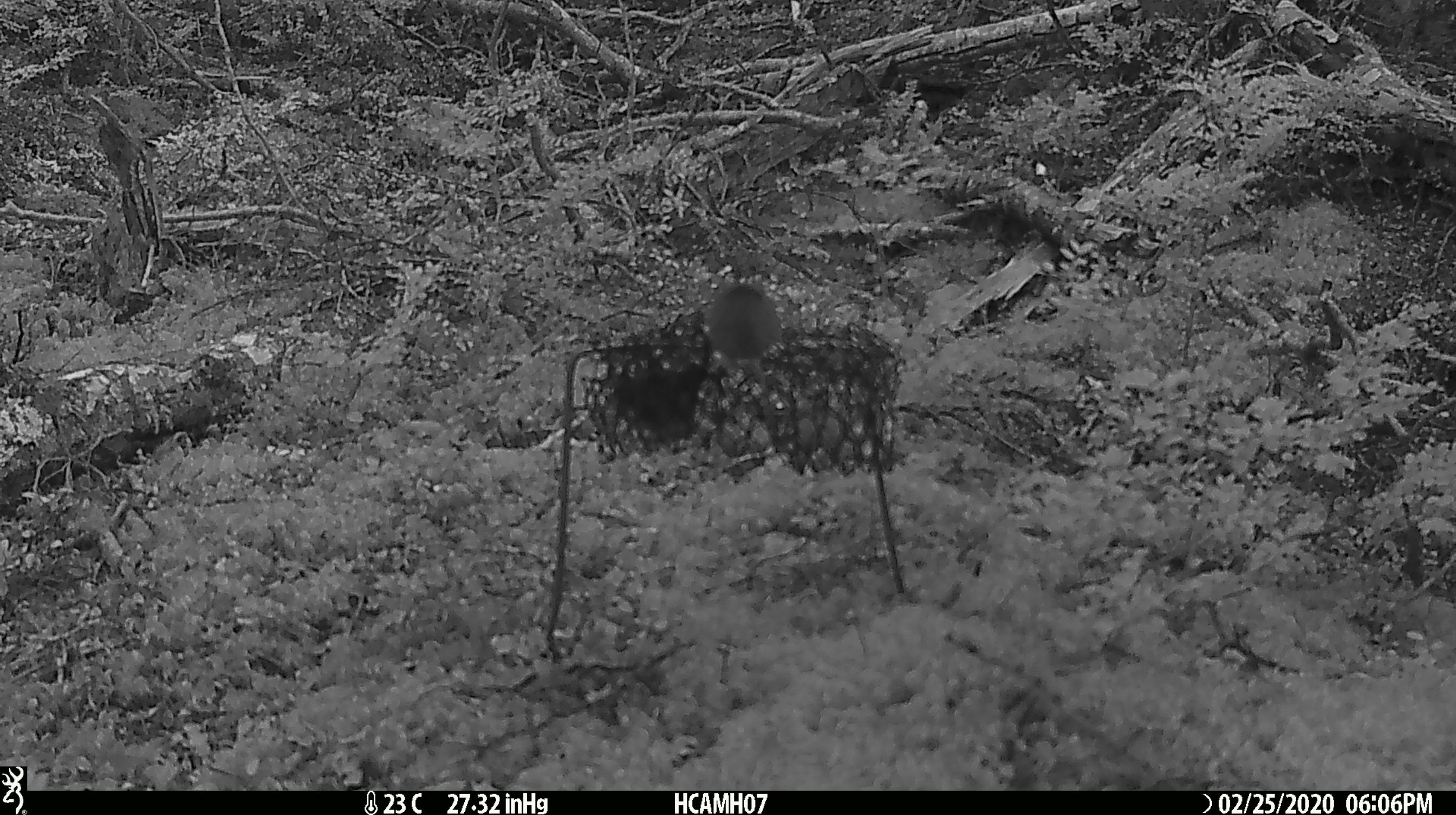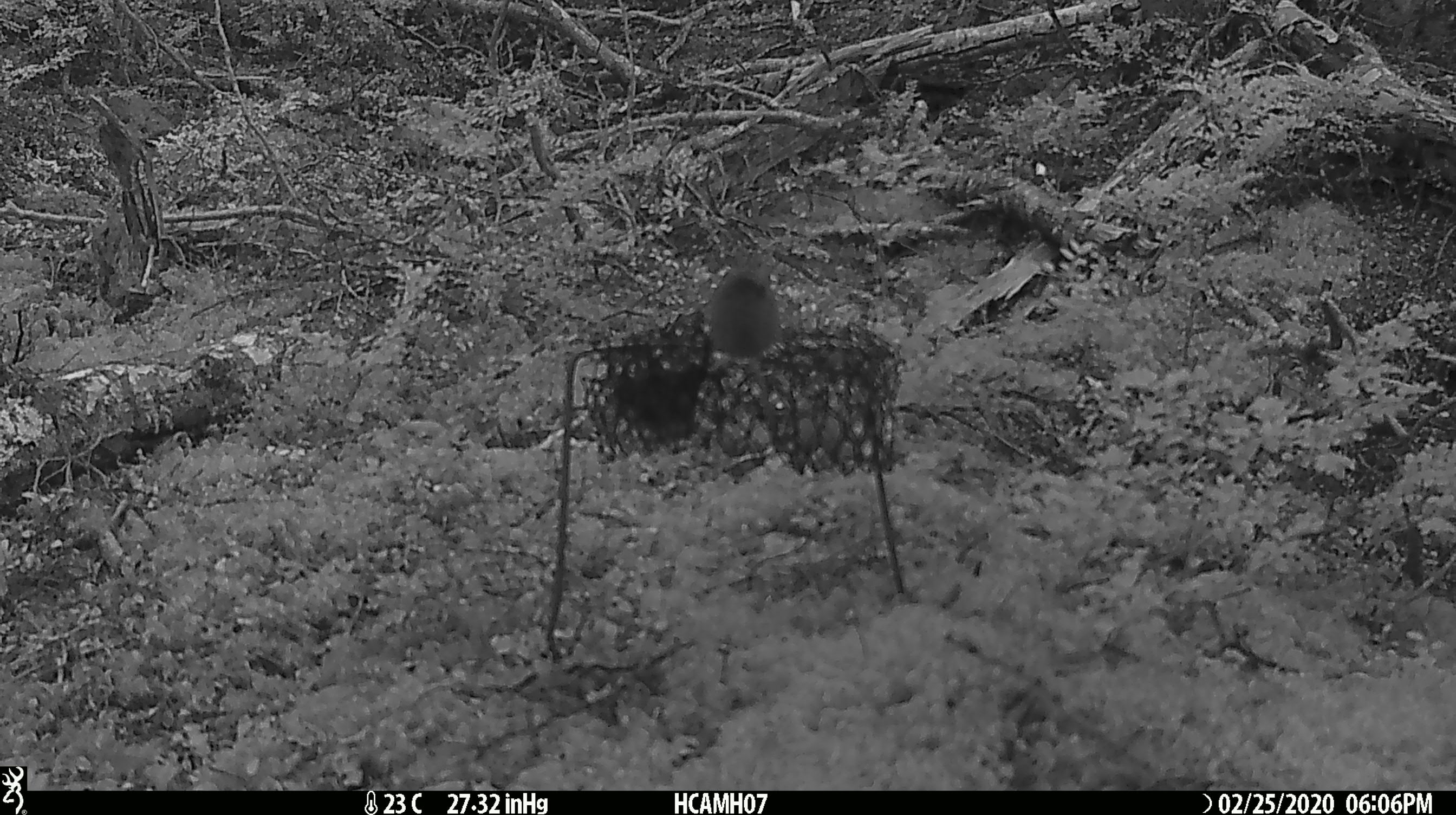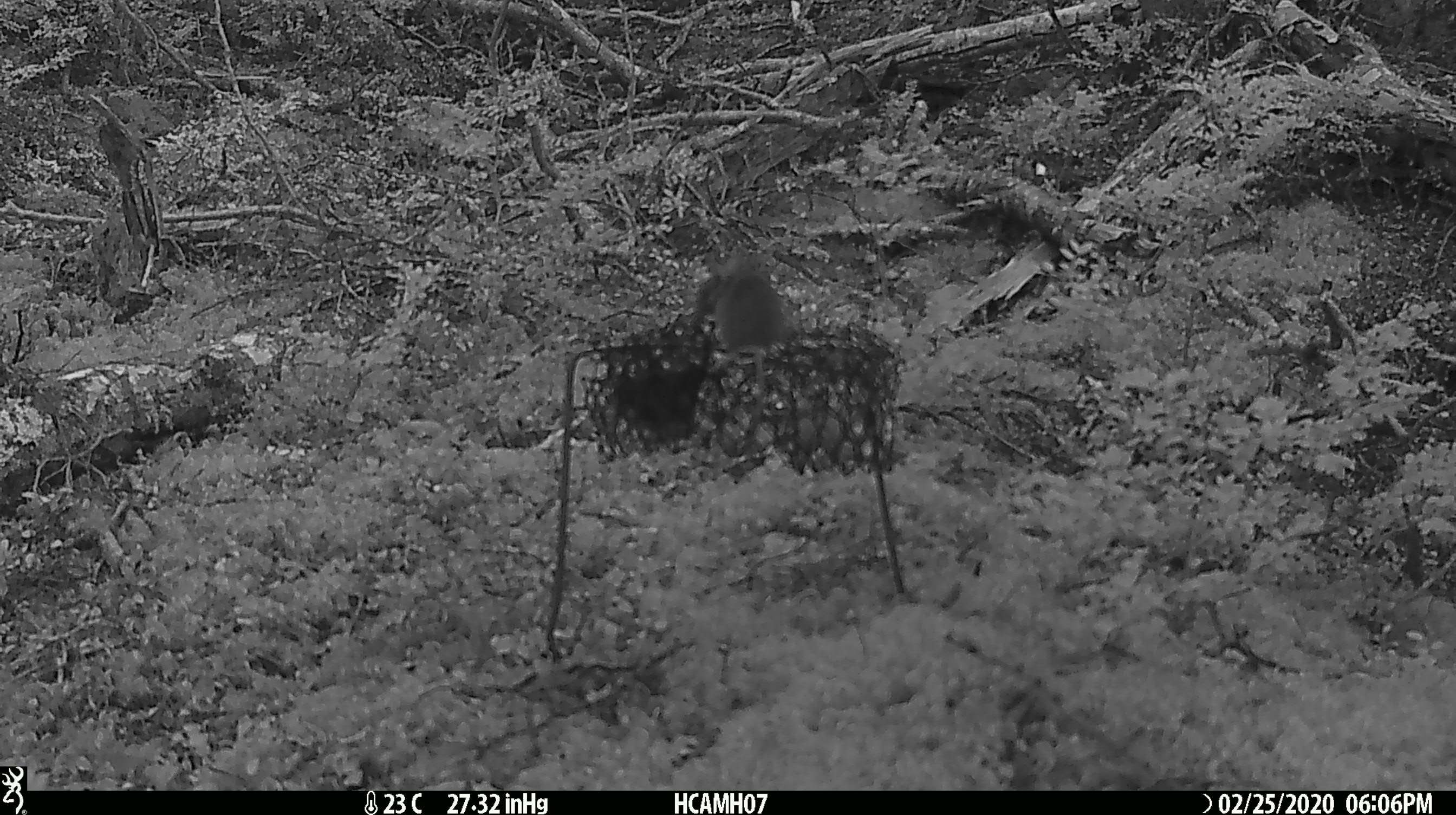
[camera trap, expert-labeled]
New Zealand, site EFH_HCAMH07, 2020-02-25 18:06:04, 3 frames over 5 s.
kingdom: Animalia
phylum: Chordata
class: Mammalia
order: Rodentia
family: Muridae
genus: Mus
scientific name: Mus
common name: mouse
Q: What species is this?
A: Mouse (Mus).